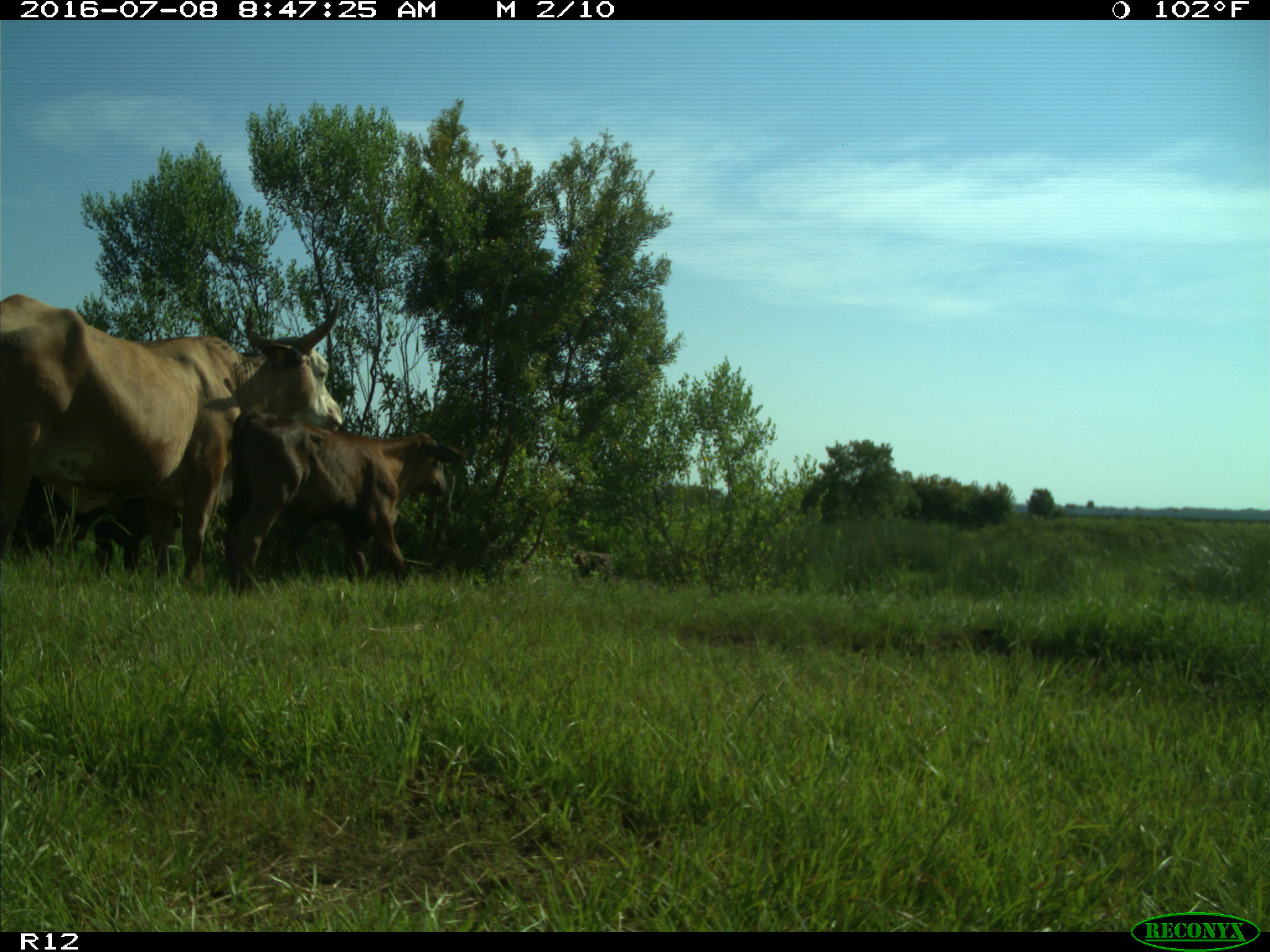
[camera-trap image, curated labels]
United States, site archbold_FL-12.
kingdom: Animalia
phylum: Chordata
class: Mammalia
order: Artiodactyla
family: Bovidae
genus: Bos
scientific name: Bos taurus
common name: domestic cow